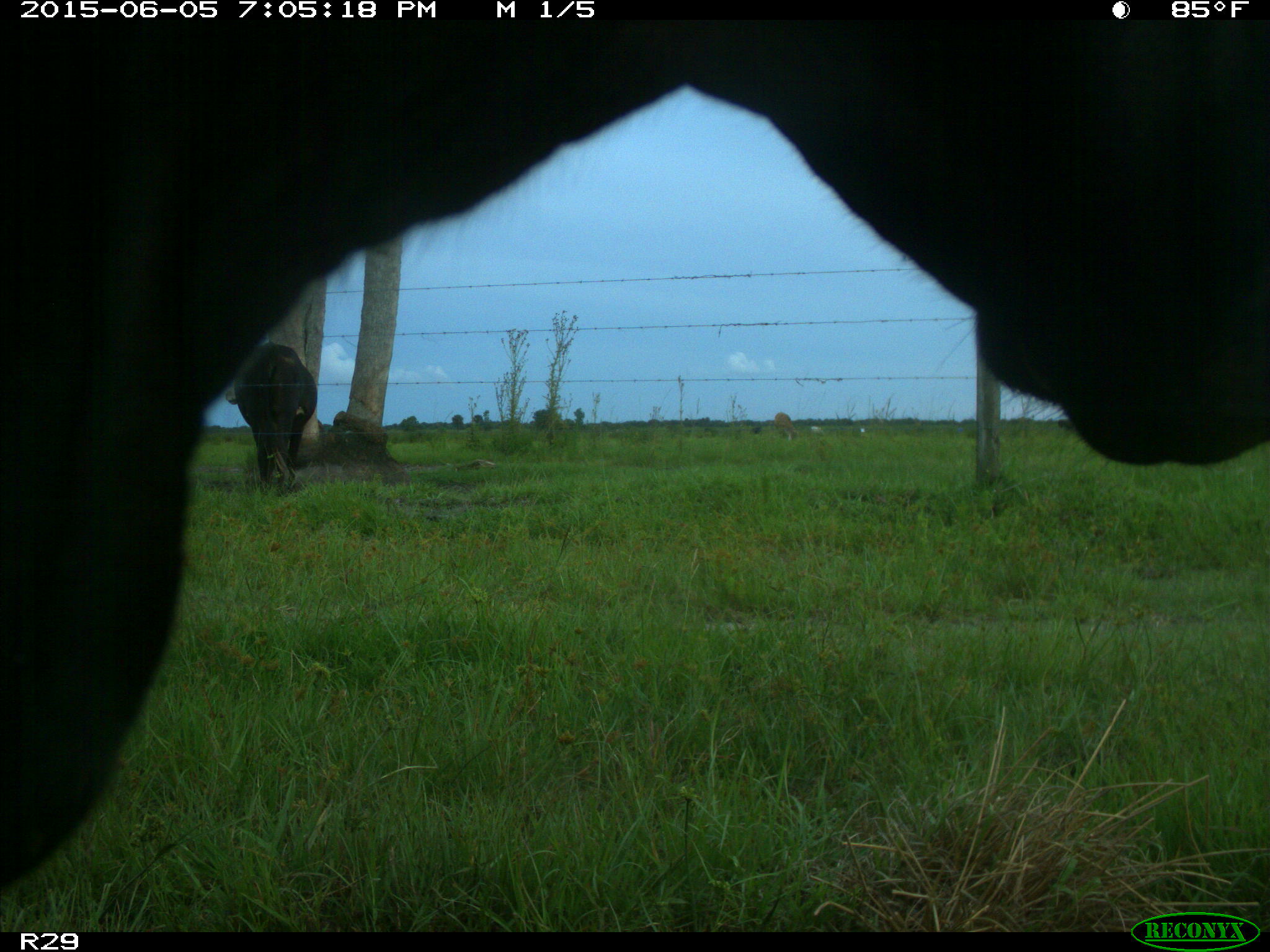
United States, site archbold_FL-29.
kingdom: Animalia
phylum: Chordata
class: Mammalia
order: Artiodactyla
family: Bovidae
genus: Bos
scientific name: Bos taurus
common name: domestic cow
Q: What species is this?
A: Bos taurus (domestic cow).